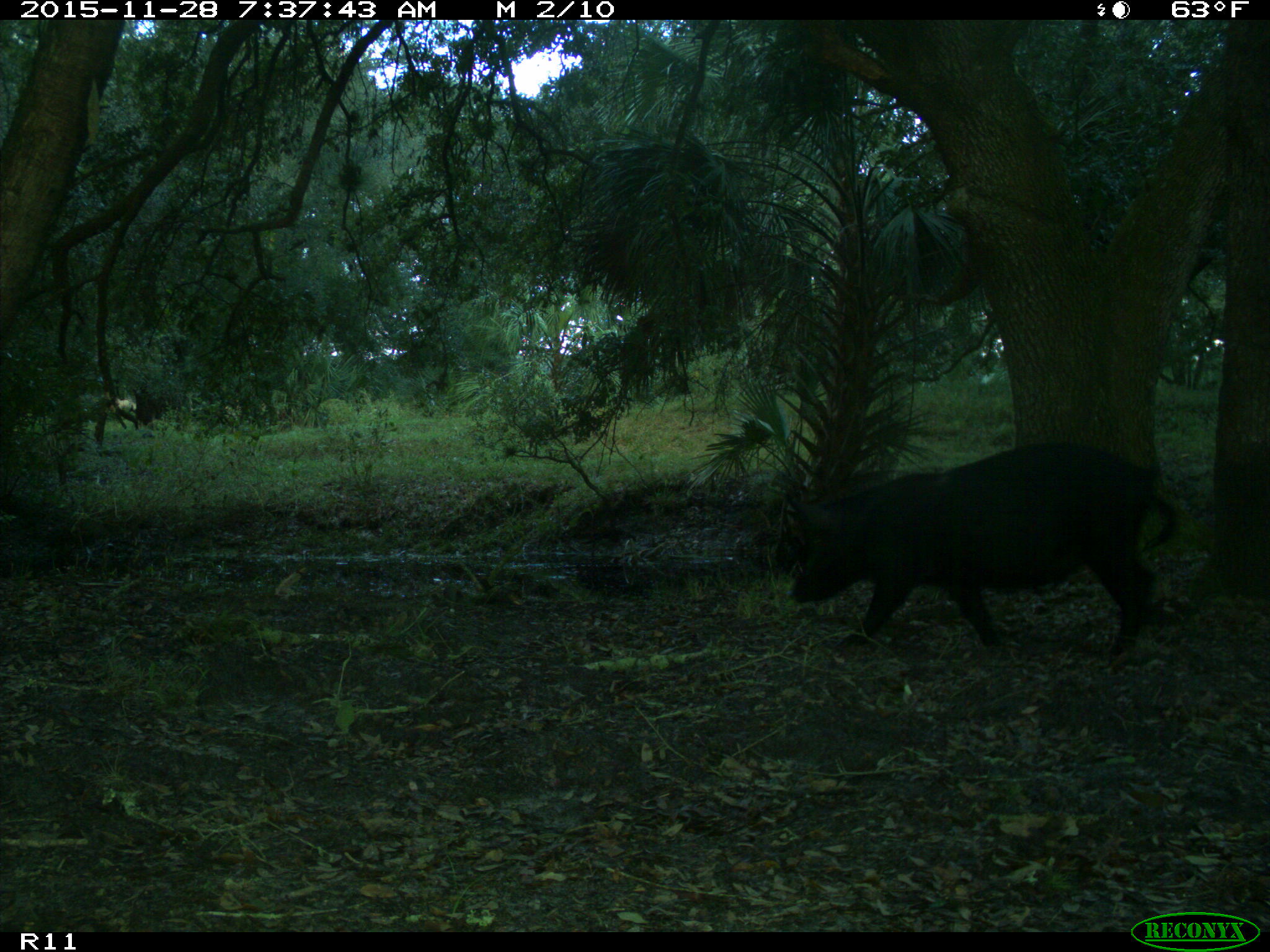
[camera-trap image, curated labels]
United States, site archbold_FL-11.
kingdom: Animalia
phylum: Chordata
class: Mammalia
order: Artiodactyla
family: Suidae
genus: Sus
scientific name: Sus scrofa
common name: wild boar